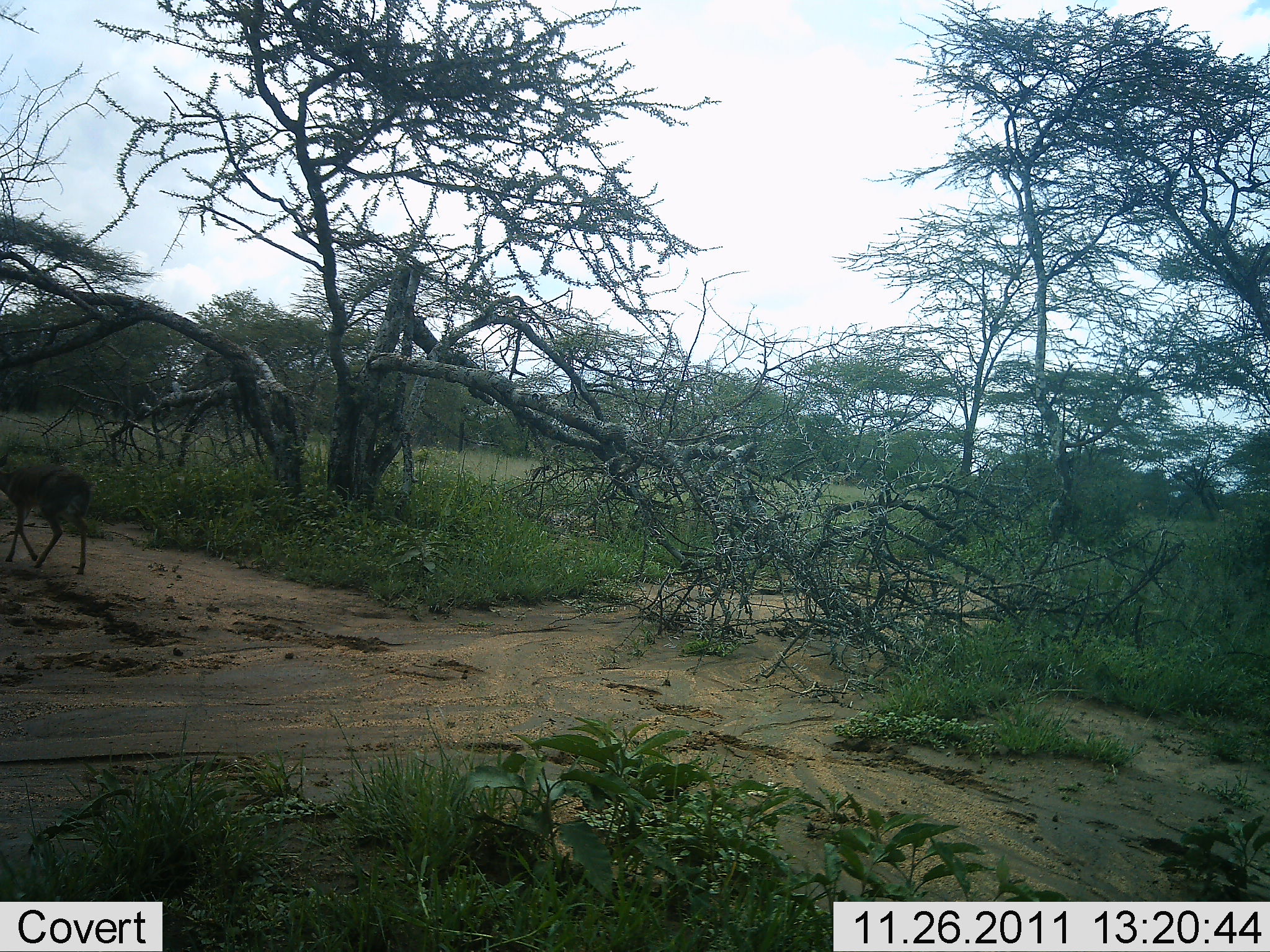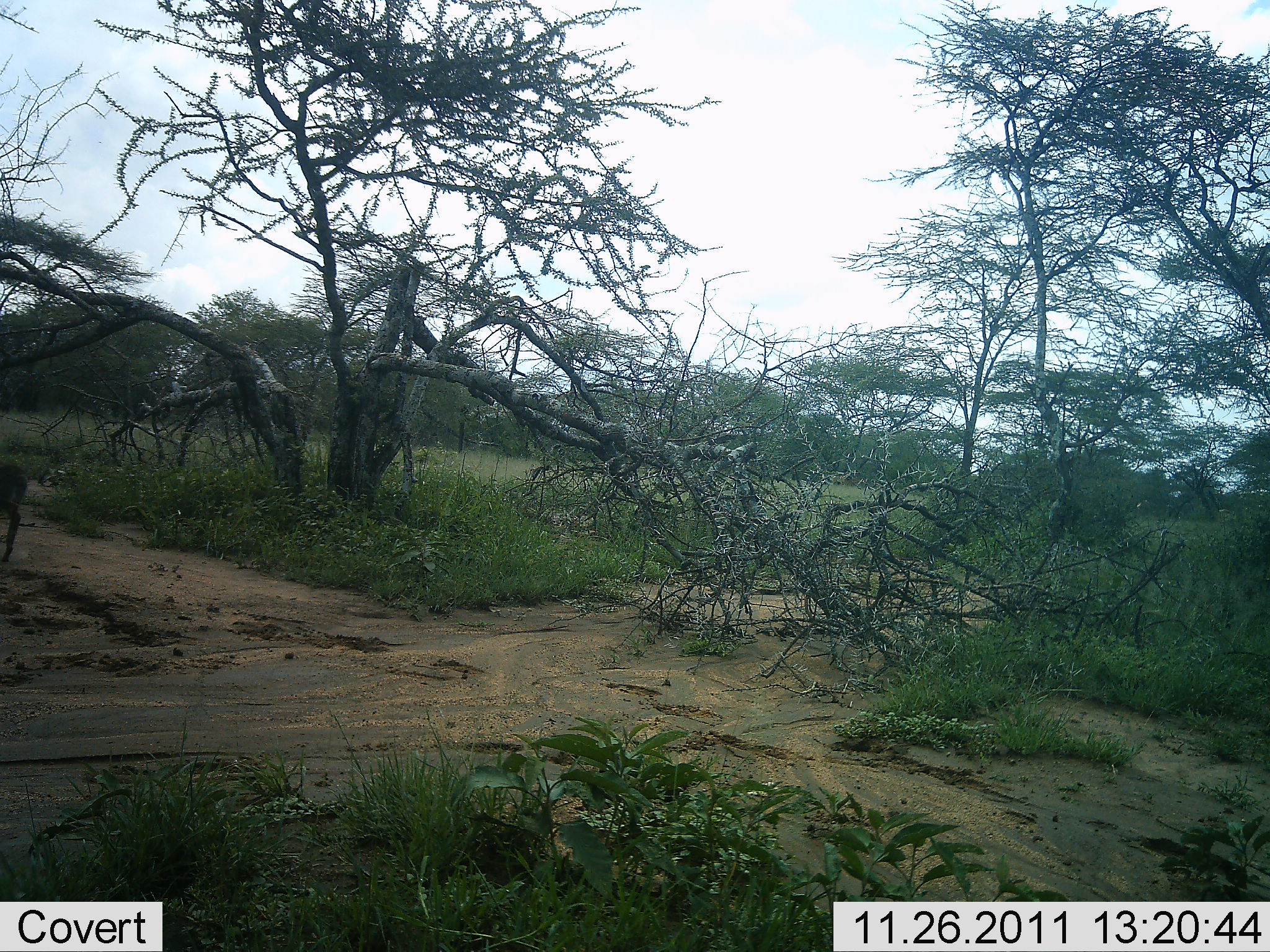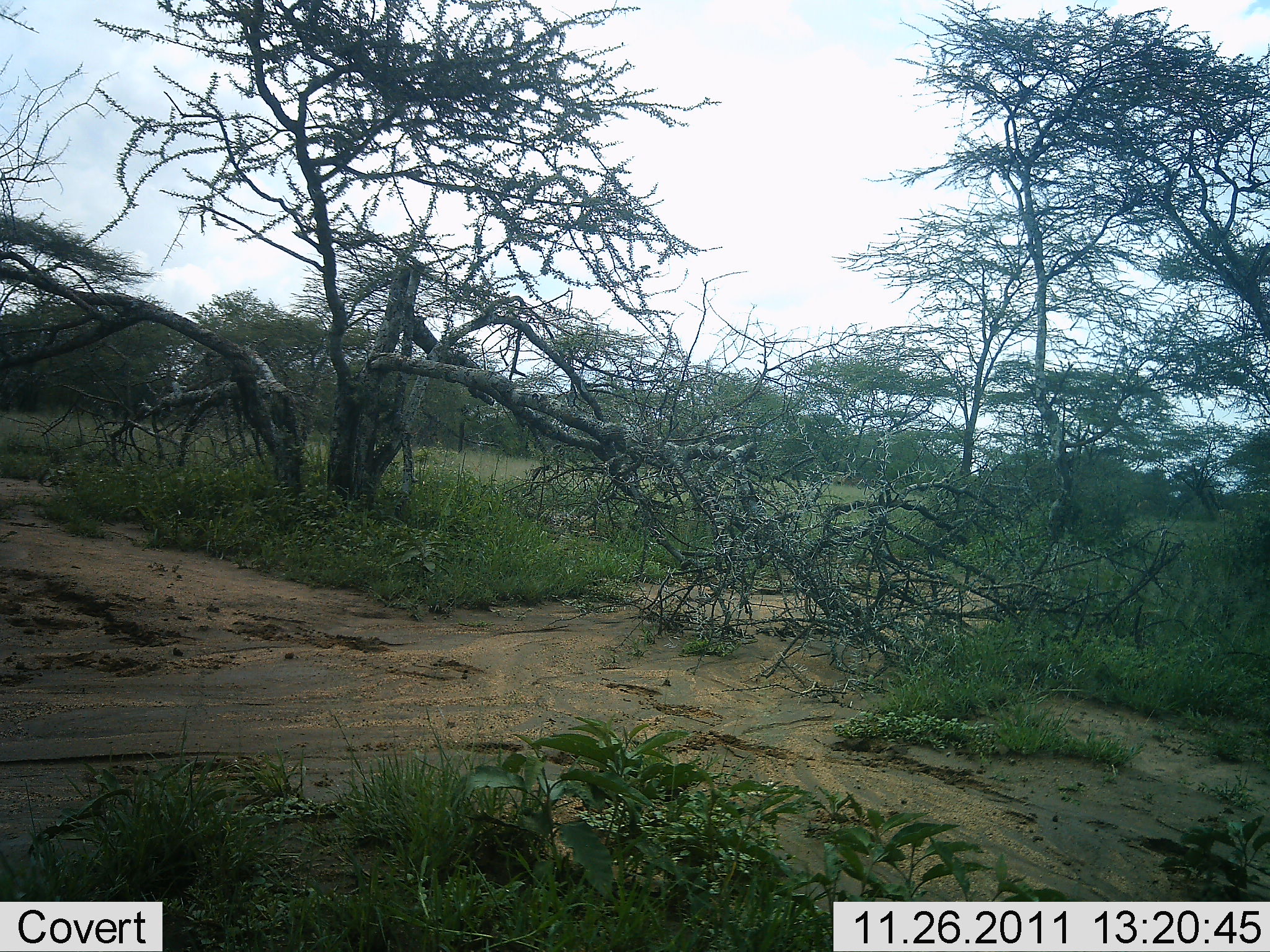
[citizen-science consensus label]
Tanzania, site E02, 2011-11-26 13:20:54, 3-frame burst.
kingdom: Animalia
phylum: Chordata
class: Mammalia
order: Artiodactyla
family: Bovidae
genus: Aepyceros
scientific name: Aepyceros melampus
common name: impala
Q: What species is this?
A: Impala (Aepyceros melampus).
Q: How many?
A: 1.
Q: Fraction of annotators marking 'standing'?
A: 0%.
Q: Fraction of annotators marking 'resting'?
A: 0%.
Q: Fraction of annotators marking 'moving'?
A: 100%.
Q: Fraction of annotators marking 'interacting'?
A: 0%.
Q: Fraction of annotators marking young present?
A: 0%.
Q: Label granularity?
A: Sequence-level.